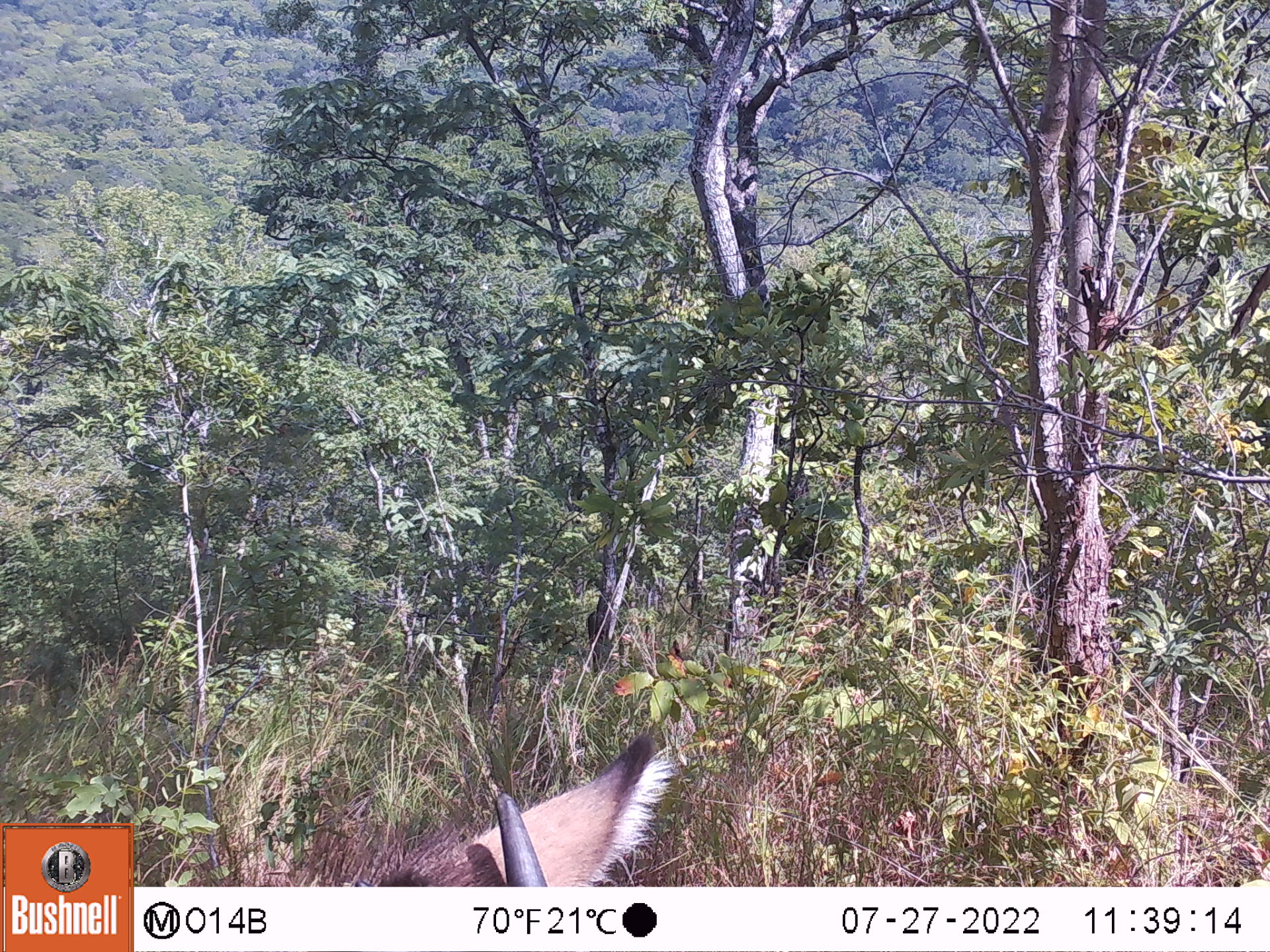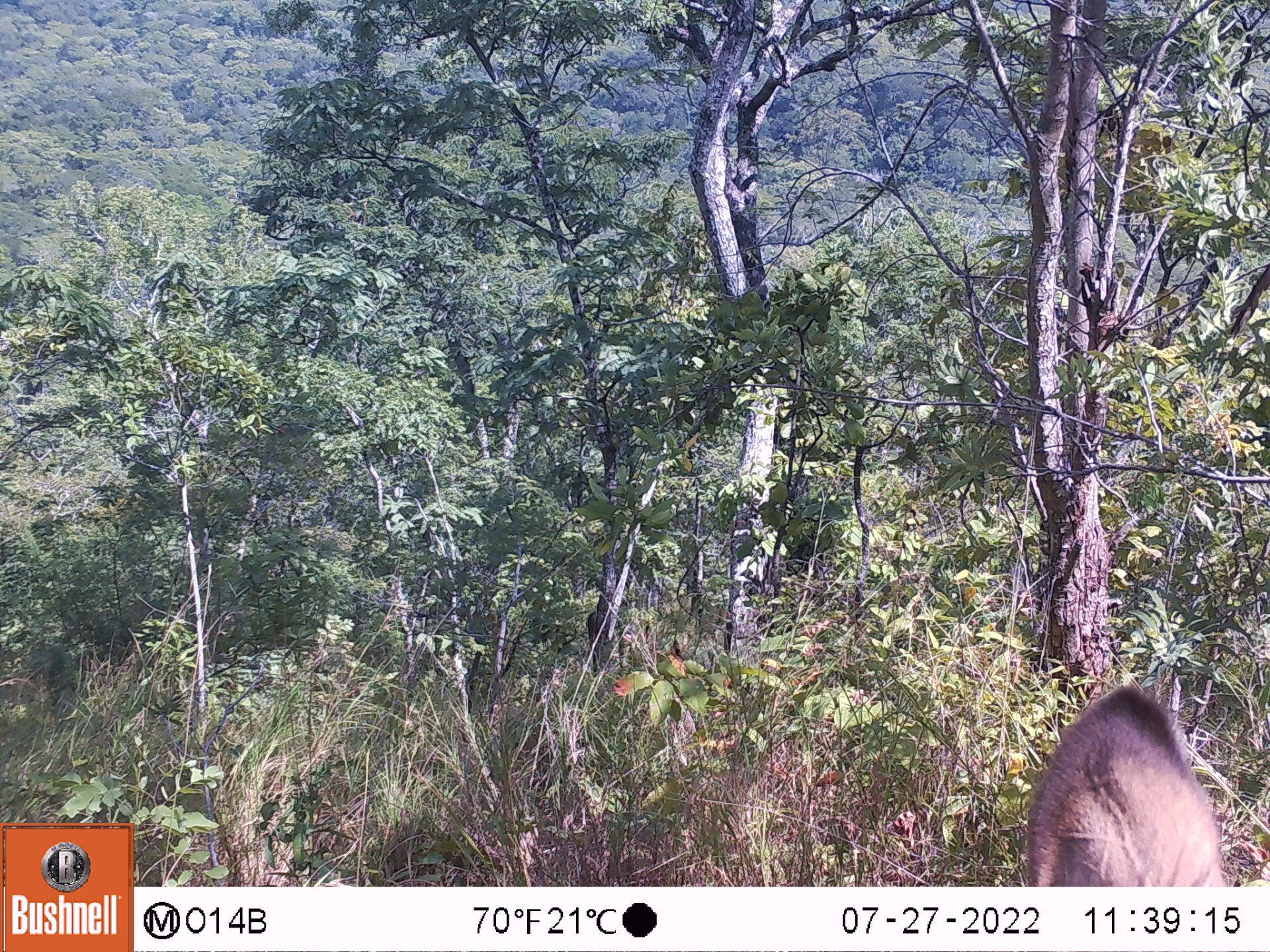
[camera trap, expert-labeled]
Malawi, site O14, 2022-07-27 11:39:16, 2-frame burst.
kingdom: Animalia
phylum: Chordata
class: Mammalia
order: Artiodactyla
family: Bovidae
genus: Kobus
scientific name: Kobus ellipsiprymnus ellipsiprymnus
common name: common waterbuck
Common waterbuck (Kobus ellipsiprymnus ellipsiprymnus), count 1.